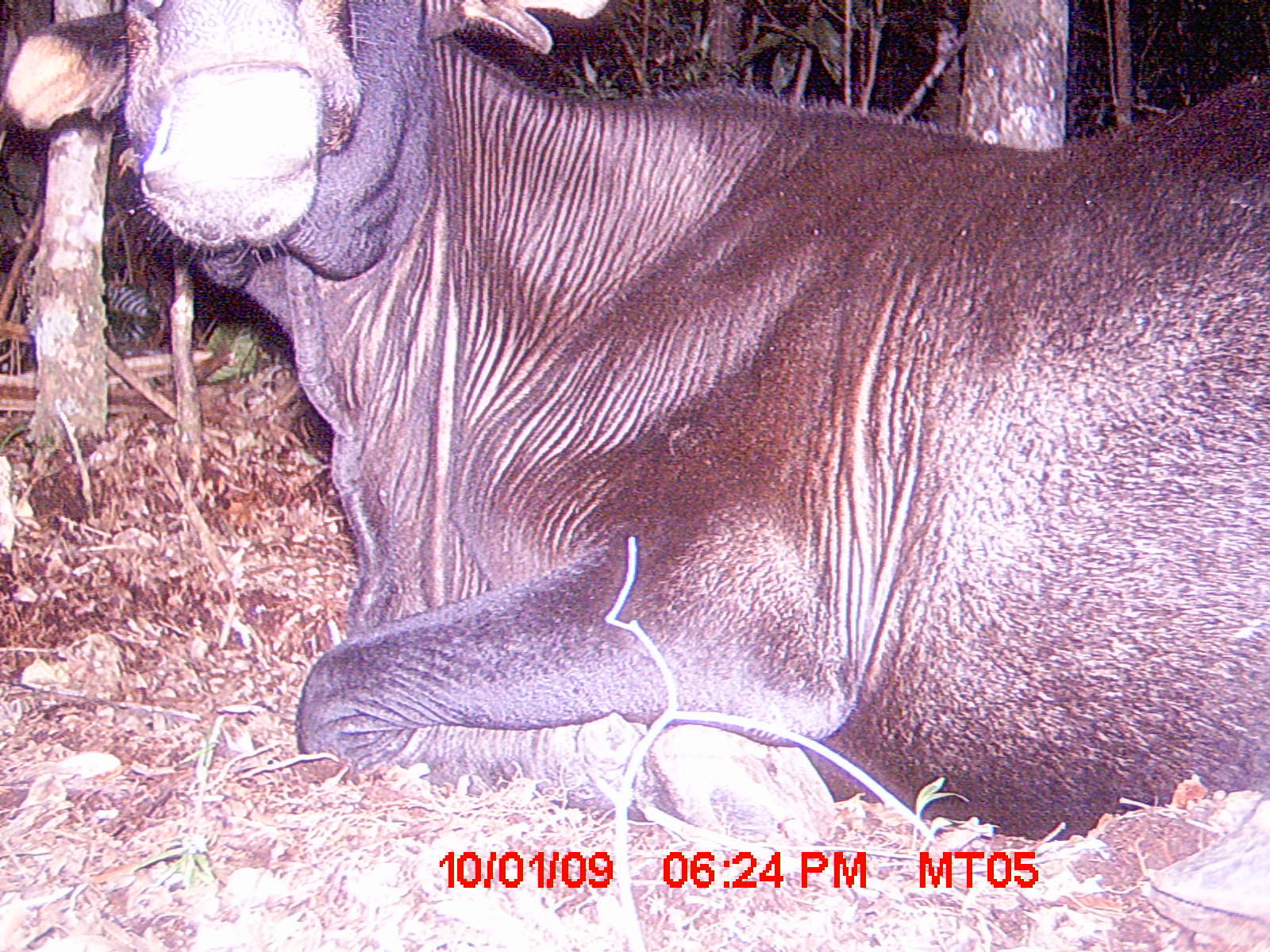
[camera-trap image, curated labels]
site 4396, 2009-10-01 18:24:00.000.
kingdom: Animalia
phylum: Chordata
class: Mammalia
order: Artiodactyla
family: Bovidae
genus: Bos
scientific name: Bos taurus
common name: domestic cattle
Bos taurus (domestic cattle), count 2.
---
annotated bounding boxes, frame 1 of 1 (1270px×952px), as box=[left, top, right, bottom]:
bos taurus: box=[4, 0, 1270, 849]